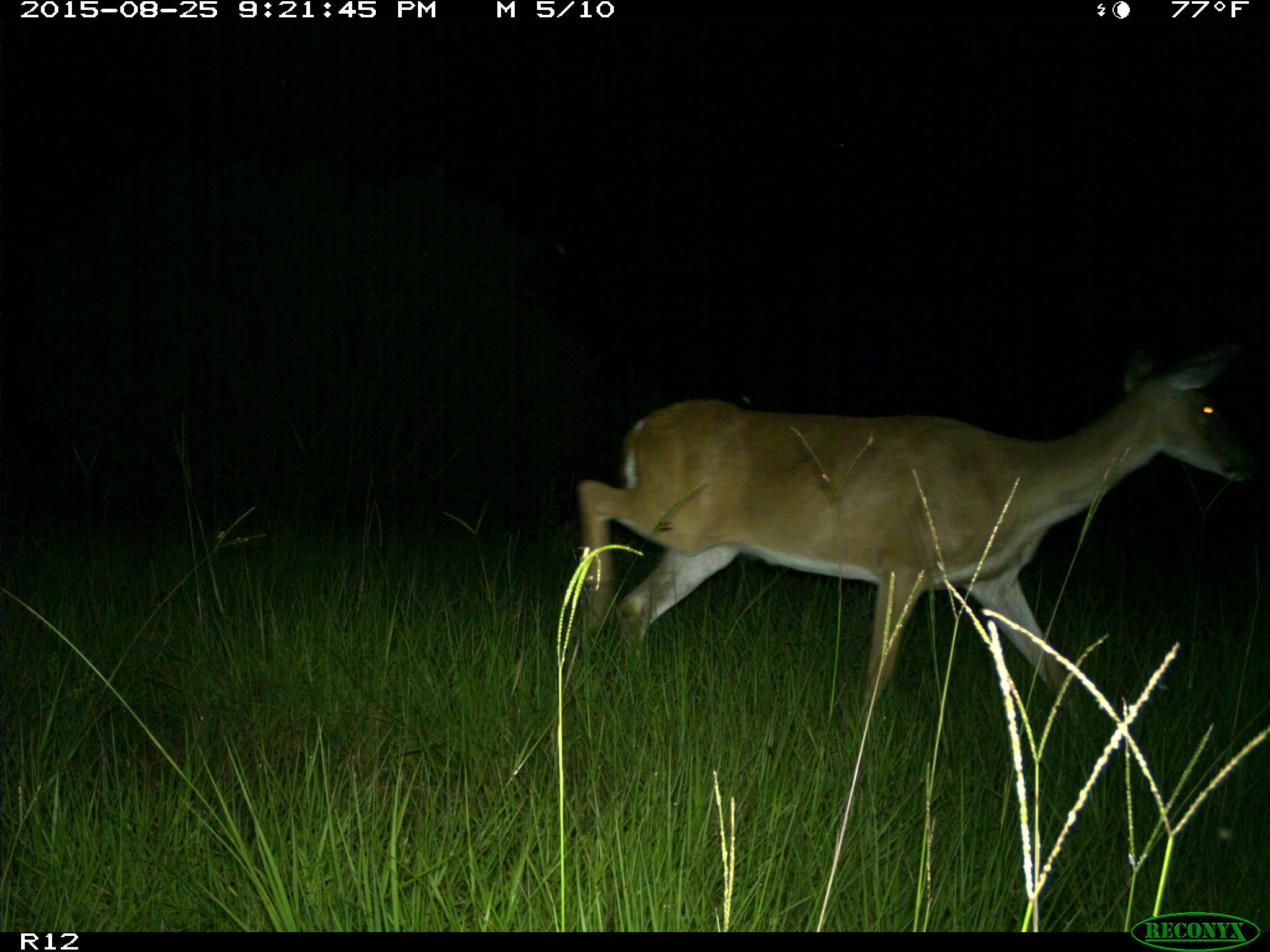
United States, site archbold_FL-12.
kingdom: Animalia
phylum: Chordata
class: Mammalia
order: Artiodactyla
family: Cervidae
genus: Odocoileus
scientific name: Odocoileus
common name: deer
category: unidentified deer